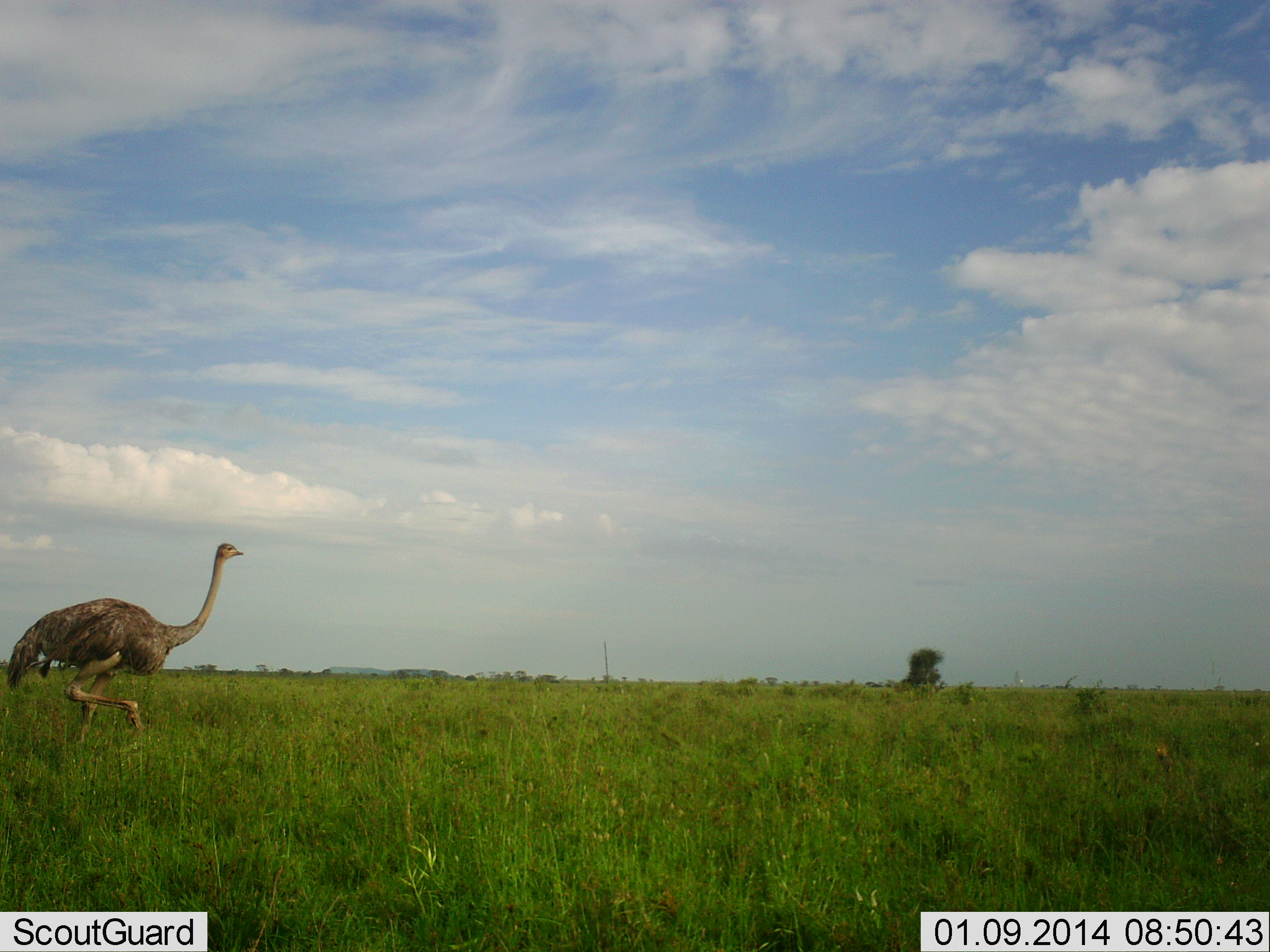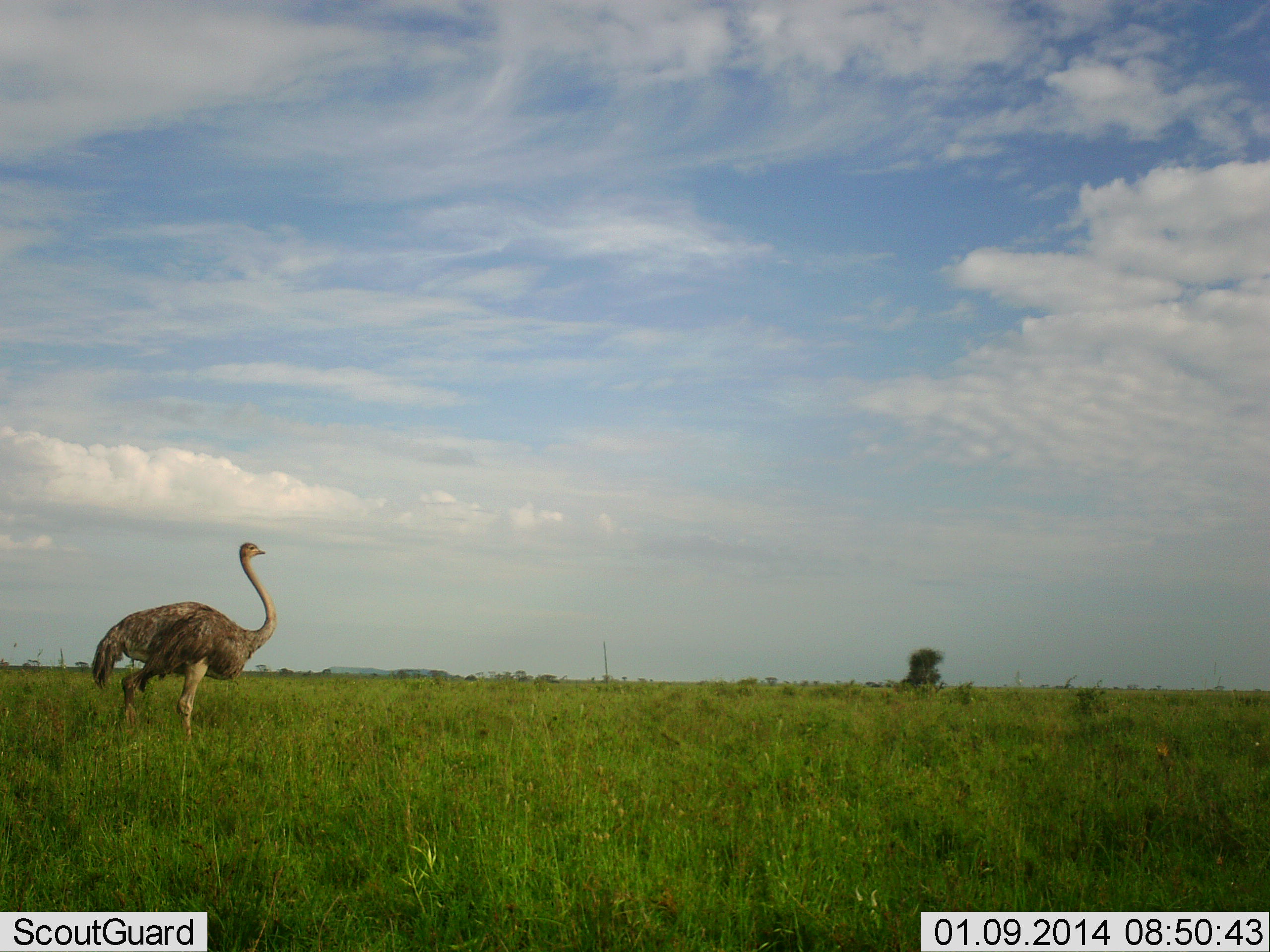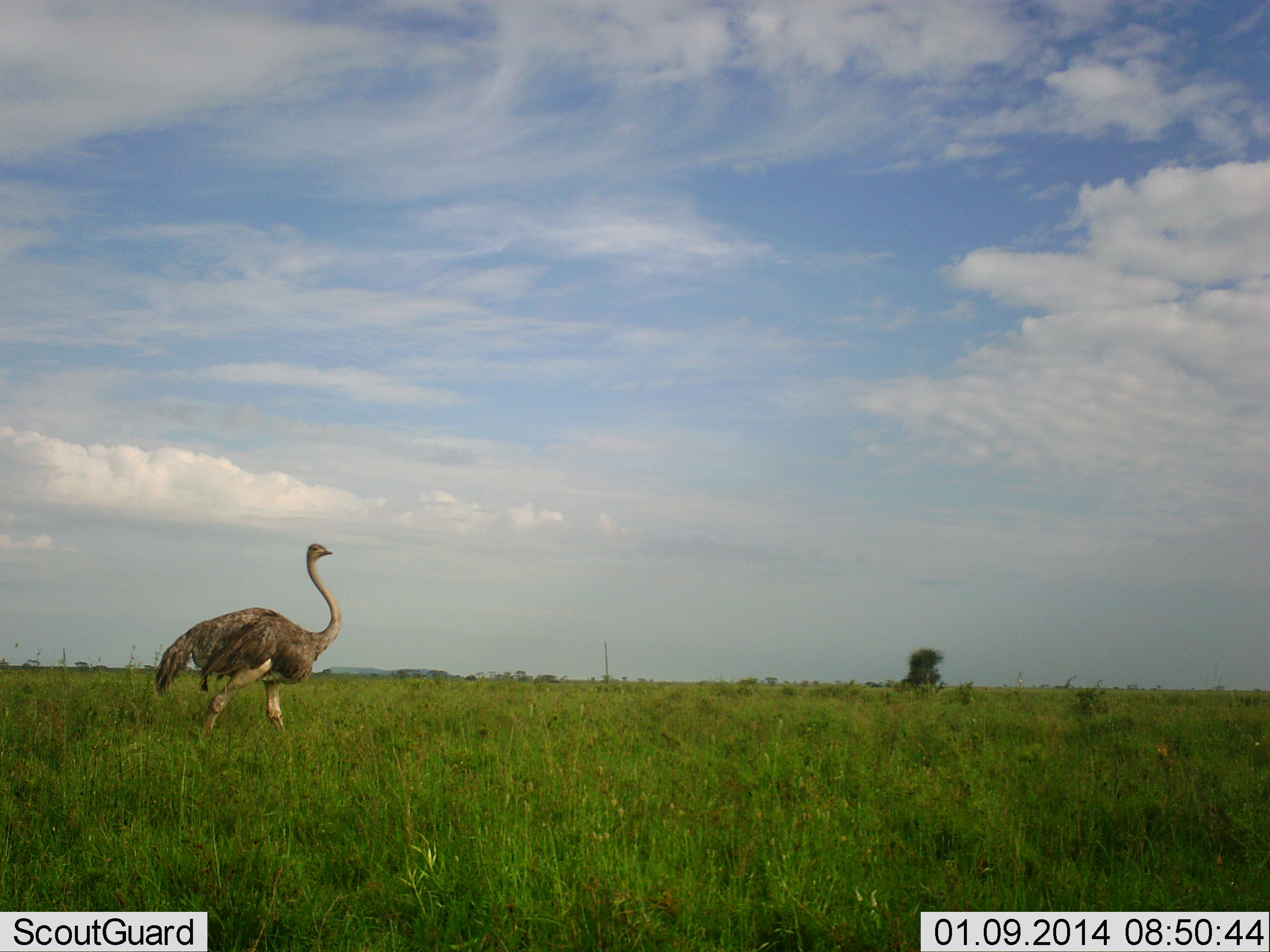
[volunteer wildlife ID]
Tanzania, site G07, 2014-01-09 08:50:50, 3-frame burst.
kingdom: Animalia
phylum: Chordata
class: Aves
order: Struthioniformes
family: Struthionidae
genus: Struthio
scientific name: Struthio camelus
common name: ostrich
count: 1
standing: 0%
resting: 0%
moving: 100%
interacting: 0%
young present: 0%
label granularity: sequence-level